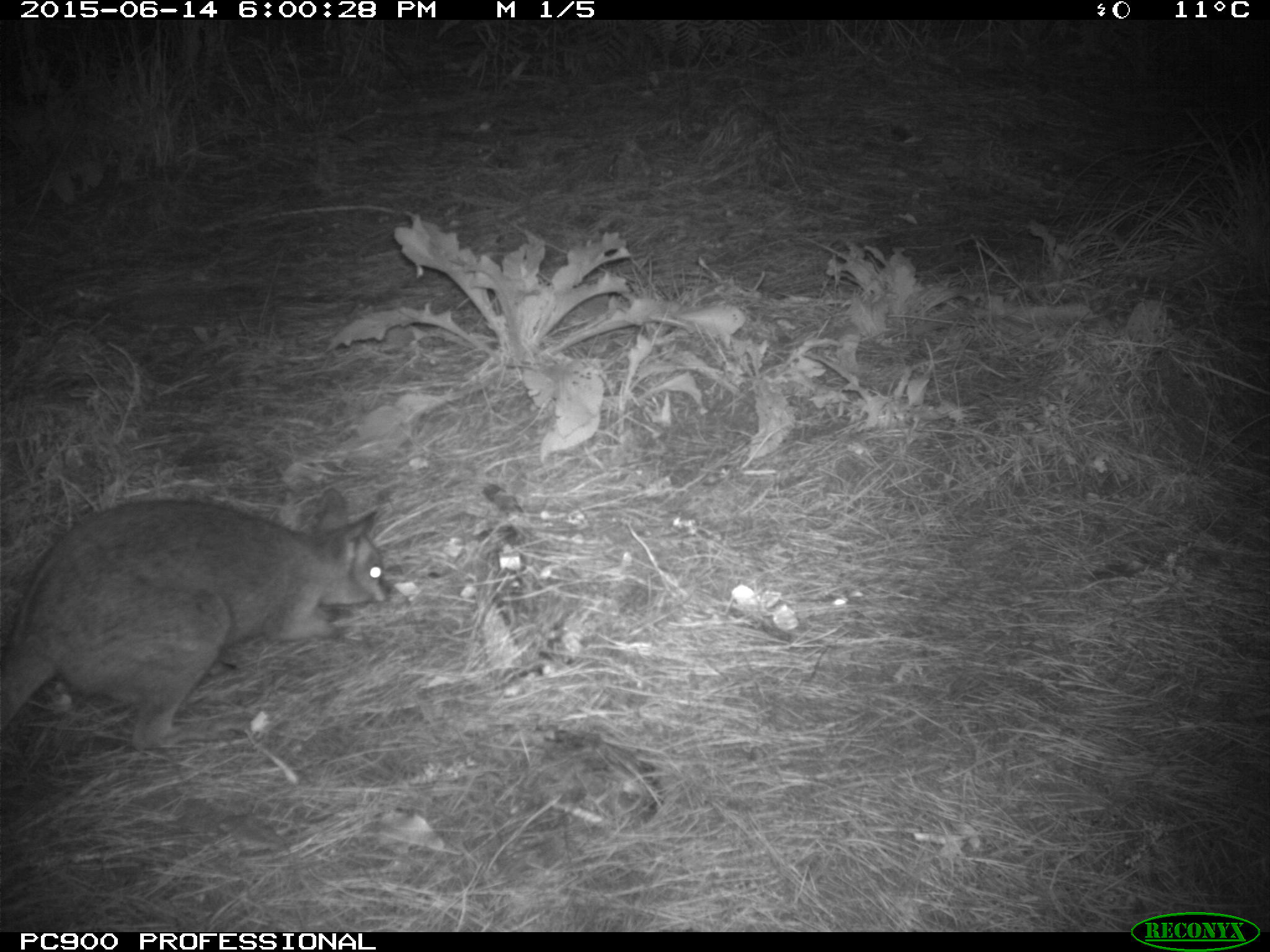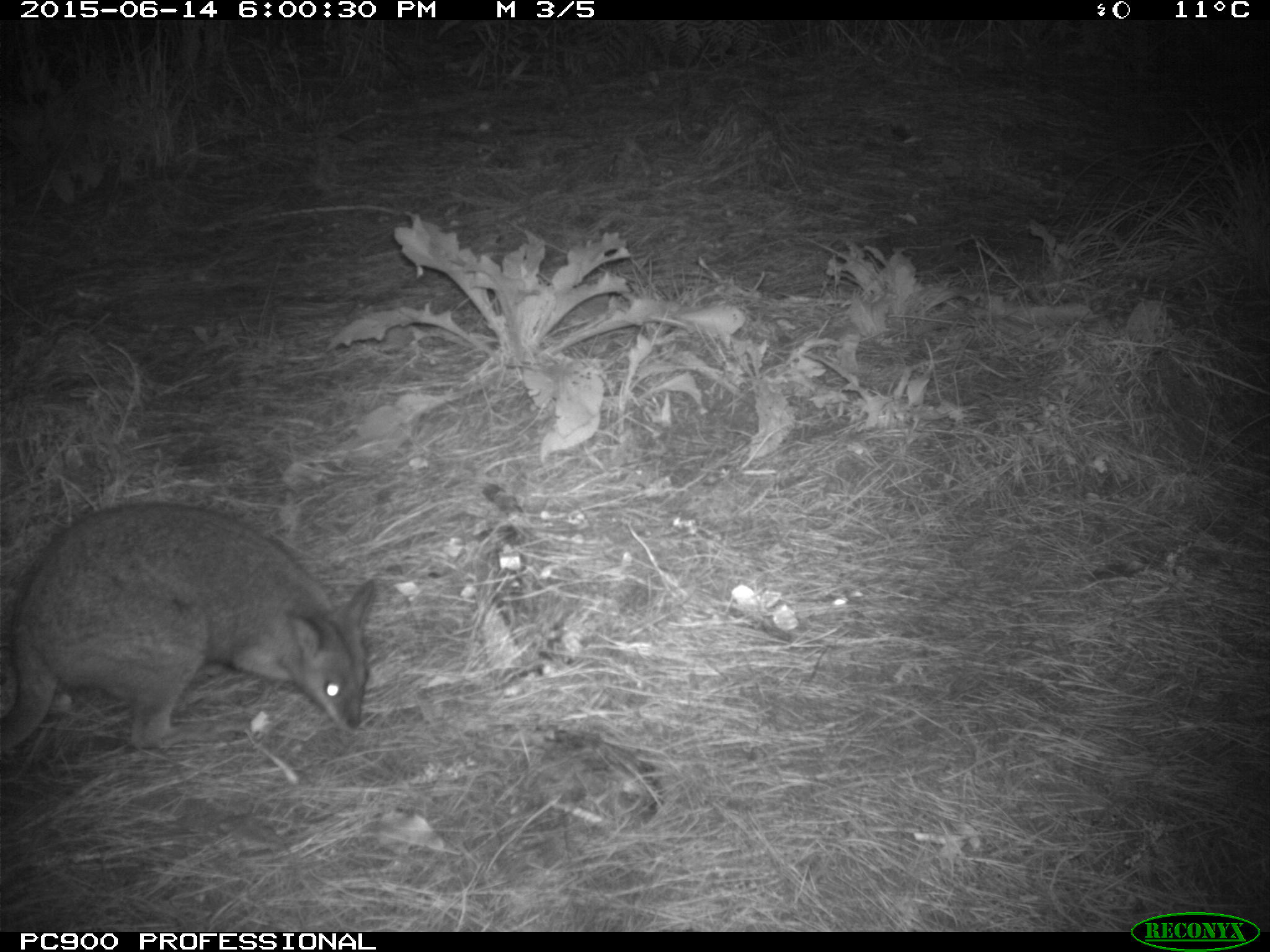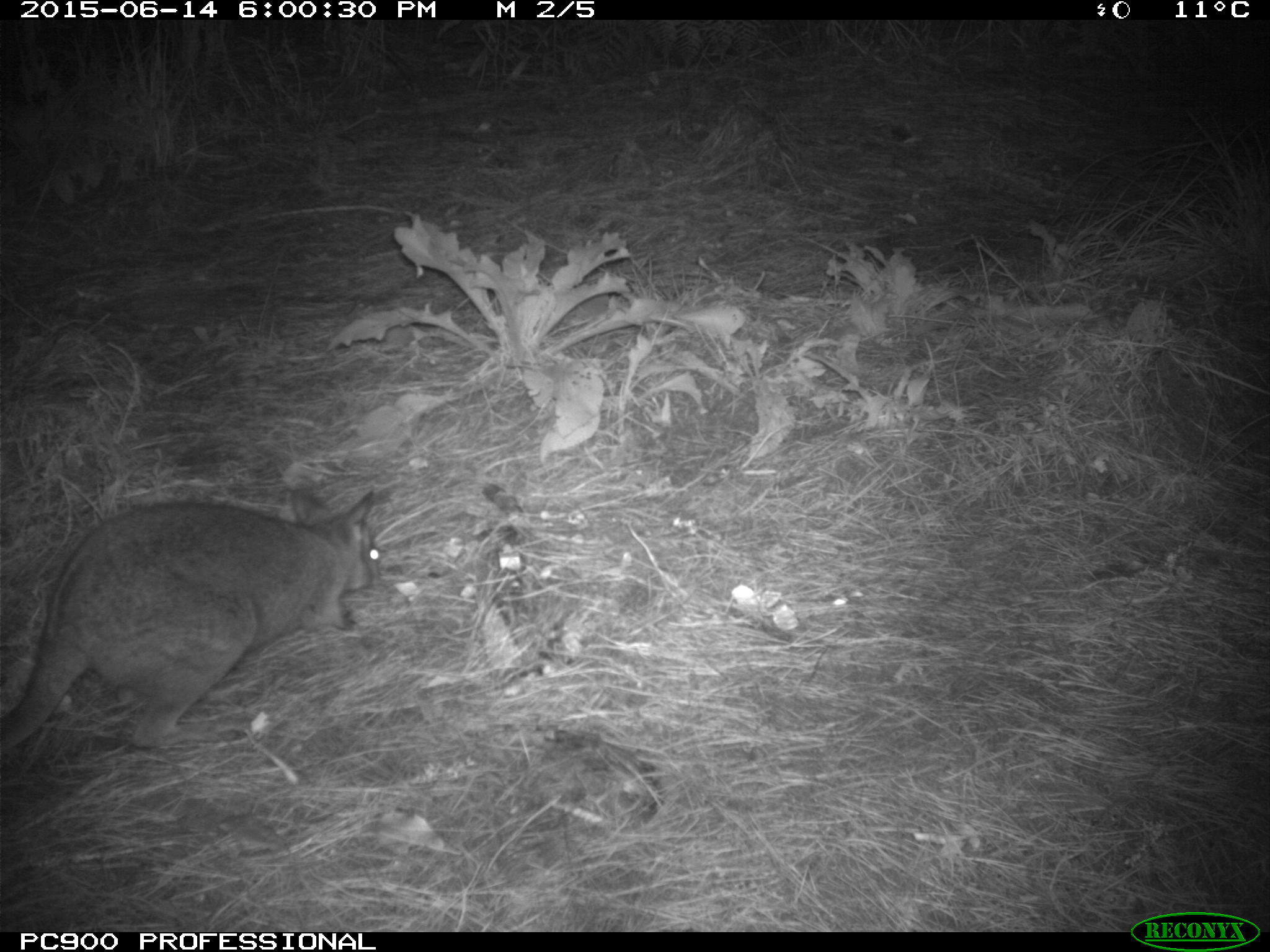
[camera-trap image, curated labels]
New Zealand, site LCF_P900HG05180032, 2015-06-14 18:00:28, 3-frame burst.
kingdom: Animalia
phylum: Chordata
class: Mammalia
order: Diprotodontia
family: Macropodidae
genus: Notamacropus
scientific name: Notamacropus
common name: wallaby